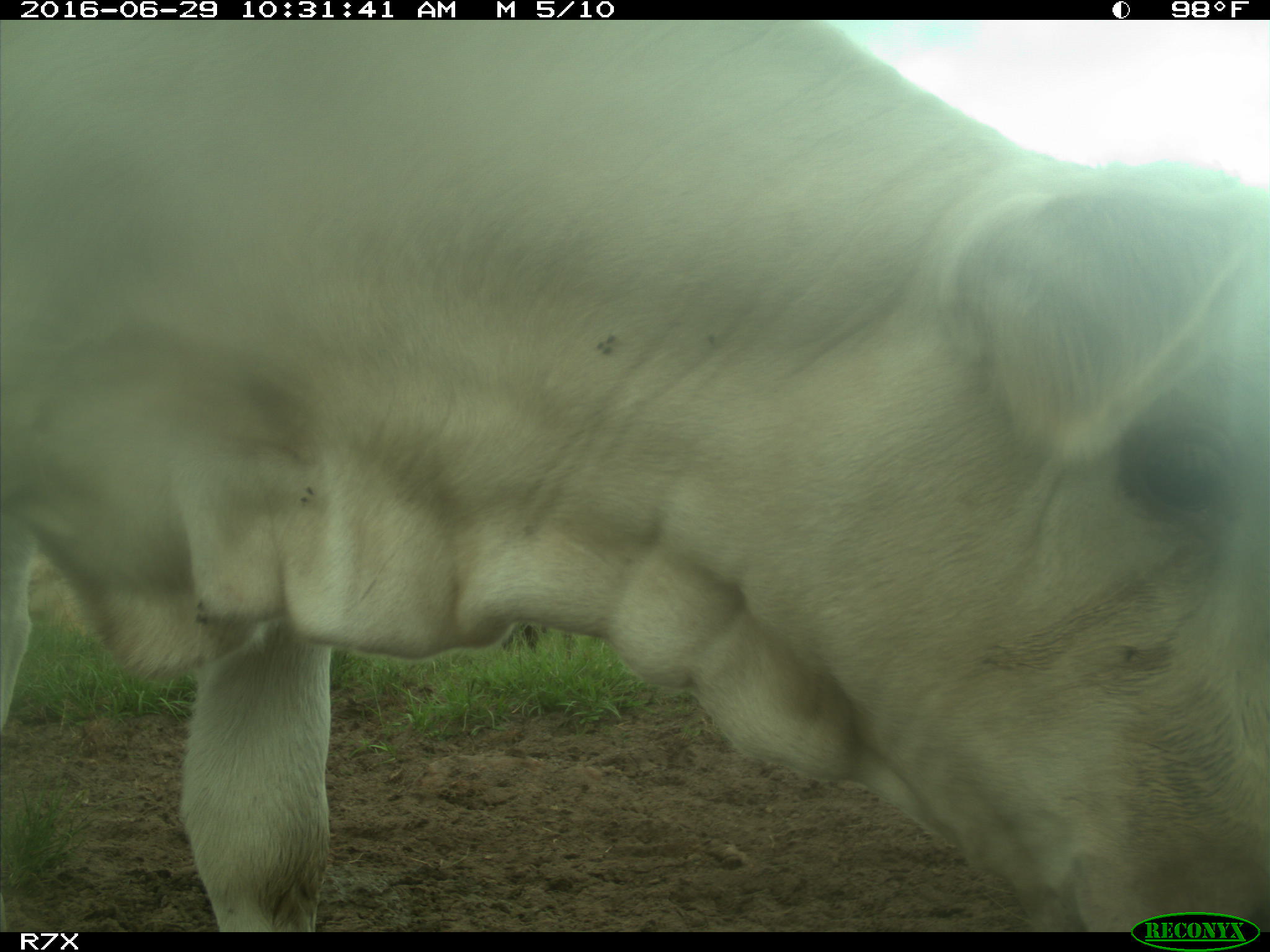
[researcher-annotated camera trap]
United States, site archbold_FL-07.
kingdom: Animalia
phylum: Chordata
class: Mammalia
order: Artiodactyla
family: Bovidae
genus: Bos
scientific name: Bos taurus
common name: domestic cow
Bos taurus (domestic cow).